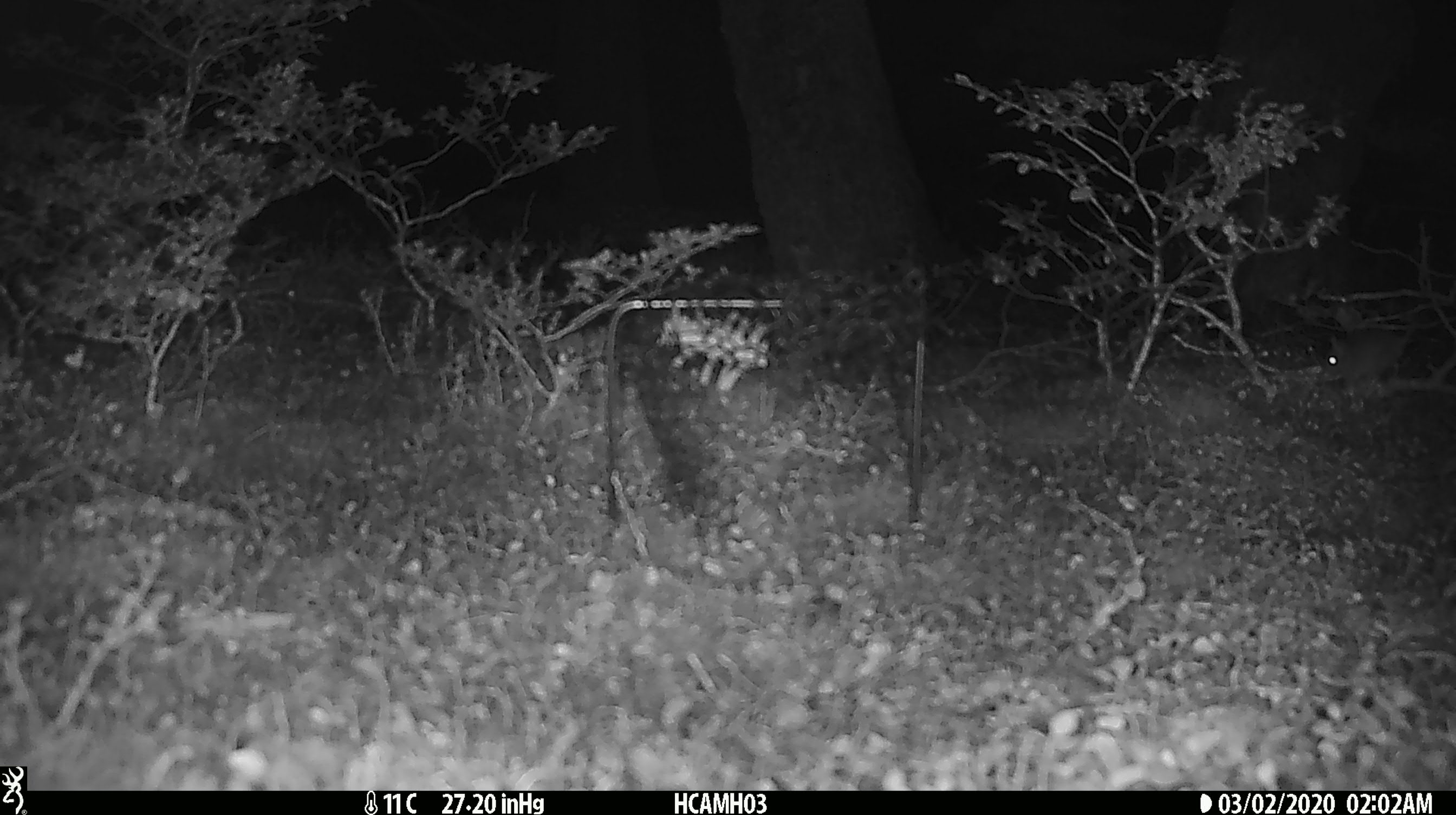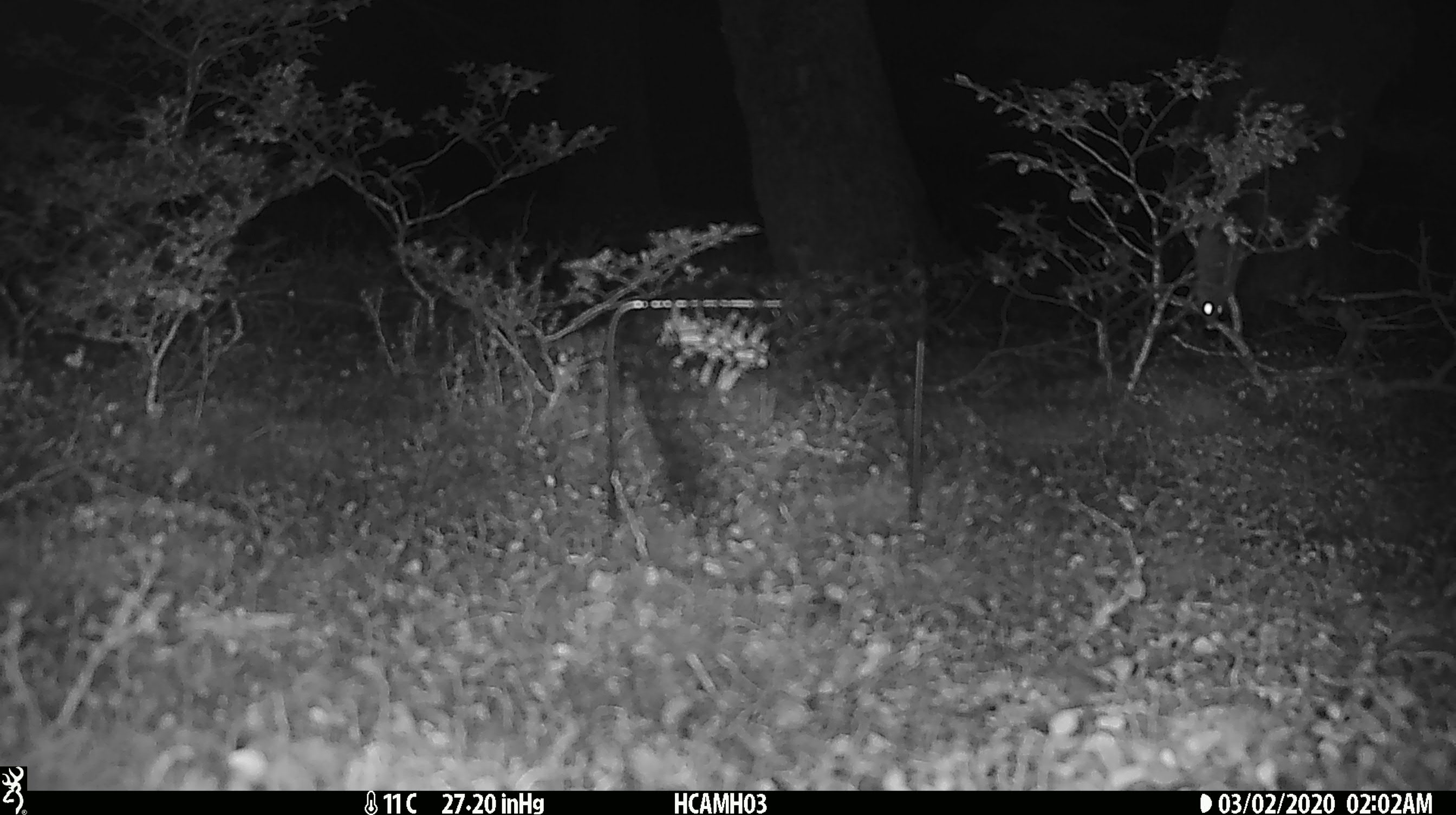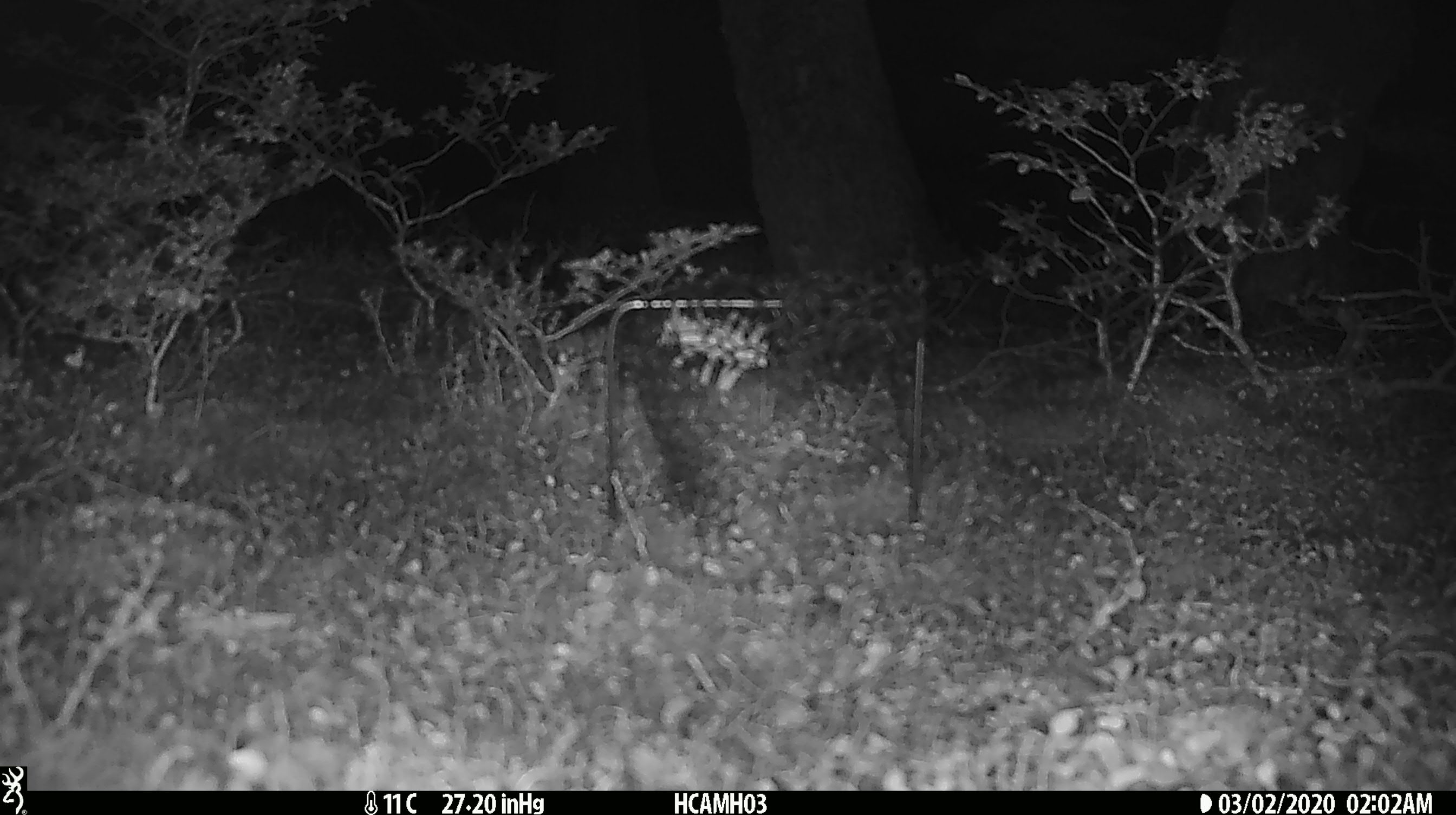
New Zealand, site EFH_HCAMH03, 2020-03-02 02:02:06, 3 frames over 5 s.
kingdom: Animalia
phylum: Chordata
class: Mammalia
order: Rodentia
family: Muridae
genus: Mus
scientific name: Mus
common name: mouse